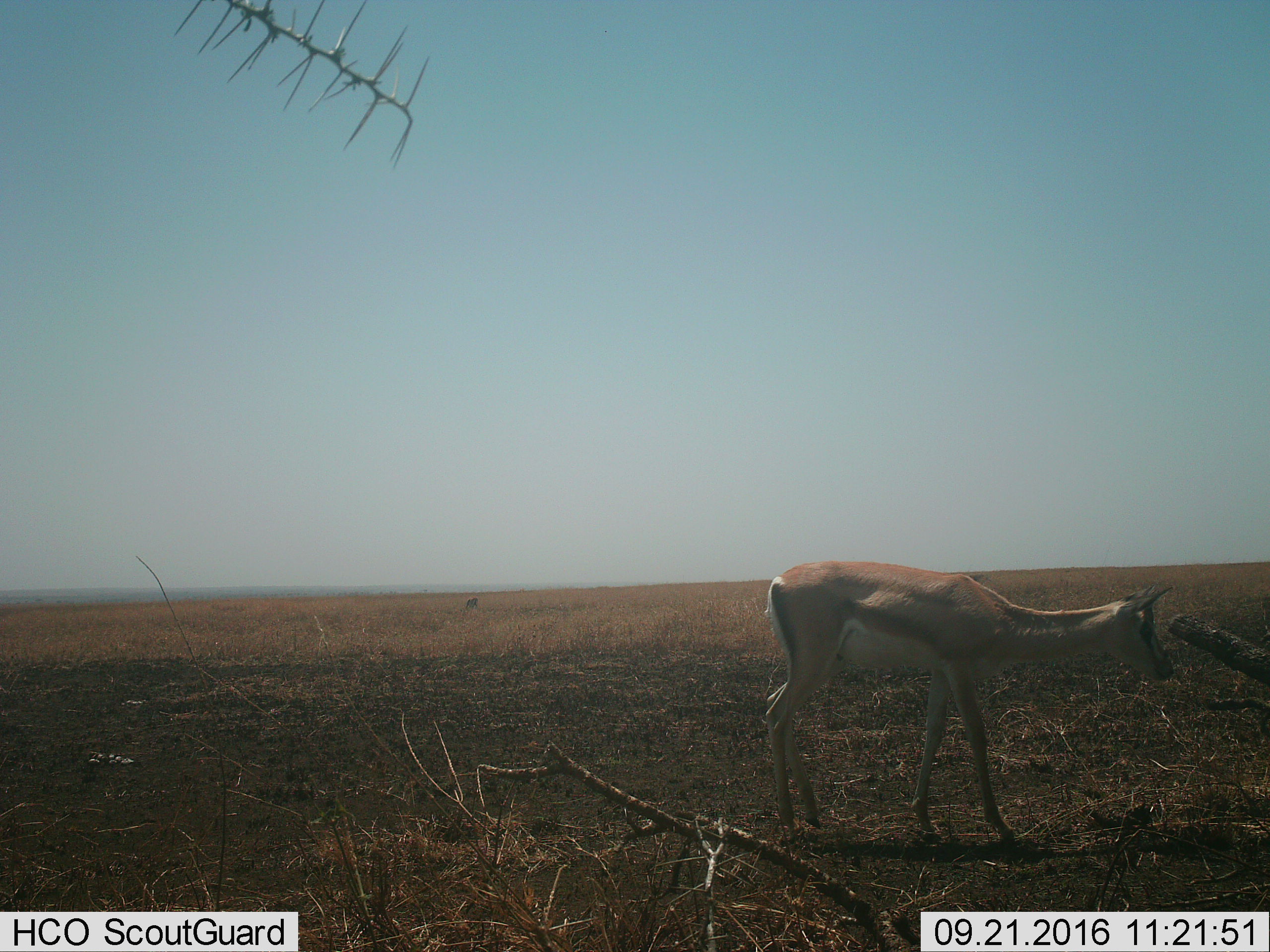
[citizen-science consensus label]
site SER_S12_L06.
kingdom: Animalia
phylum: Chordata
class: Mammalia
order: Artiodactyla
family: Bovidae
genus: Eudorcas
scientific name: Eudorcas thomsonii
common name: thomson's gazelle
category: gazellethomsons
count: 1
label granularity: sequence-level